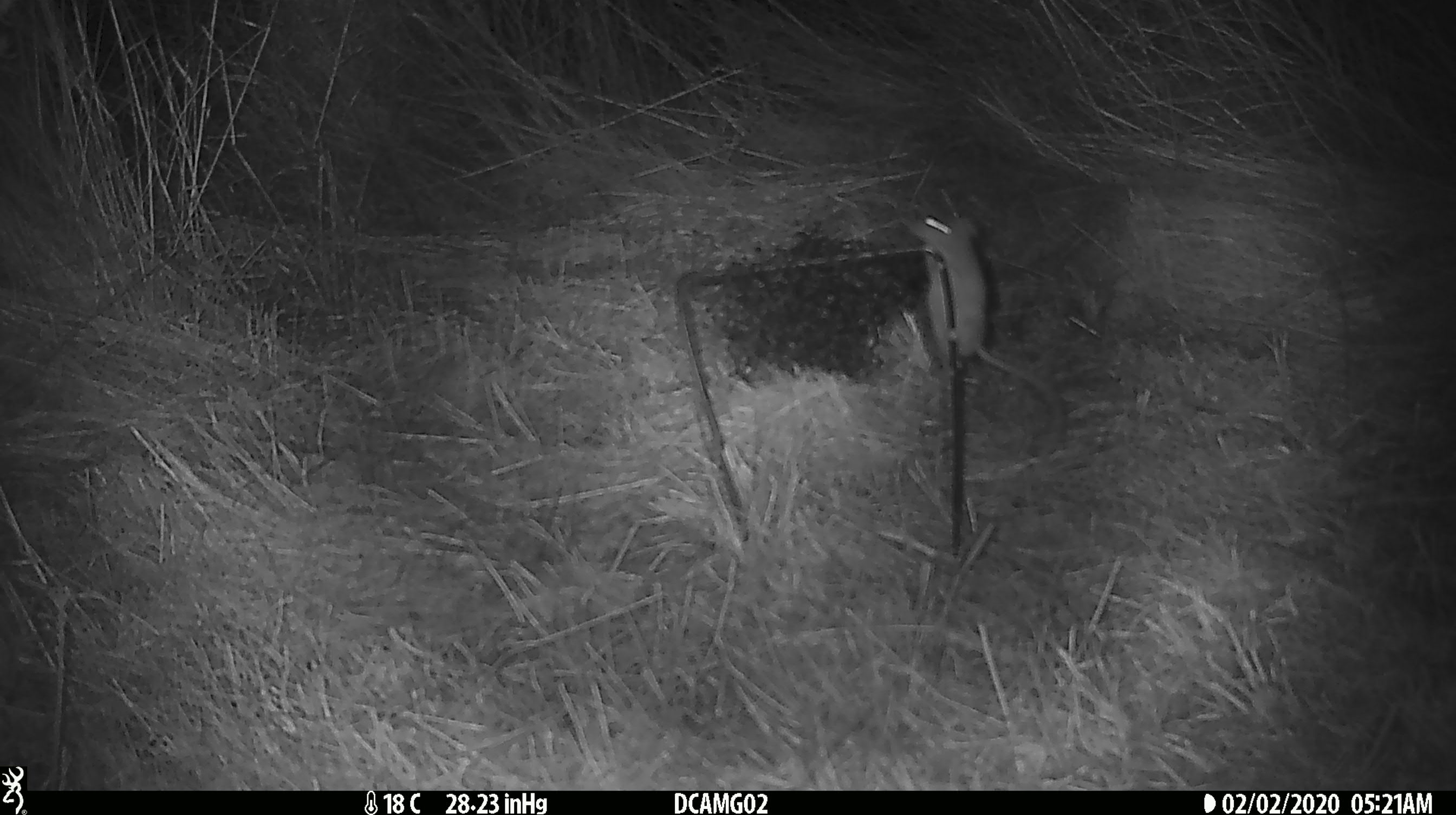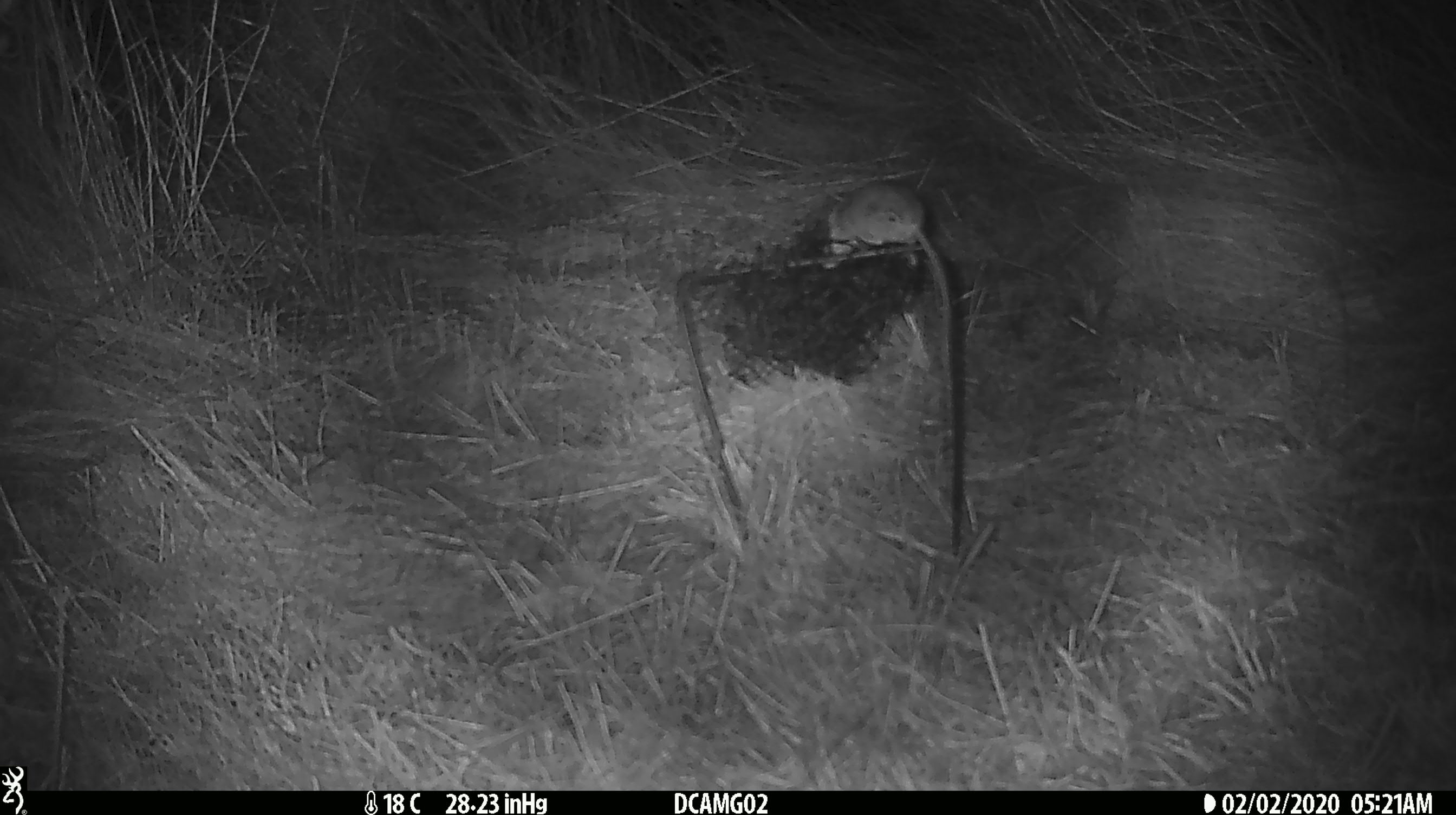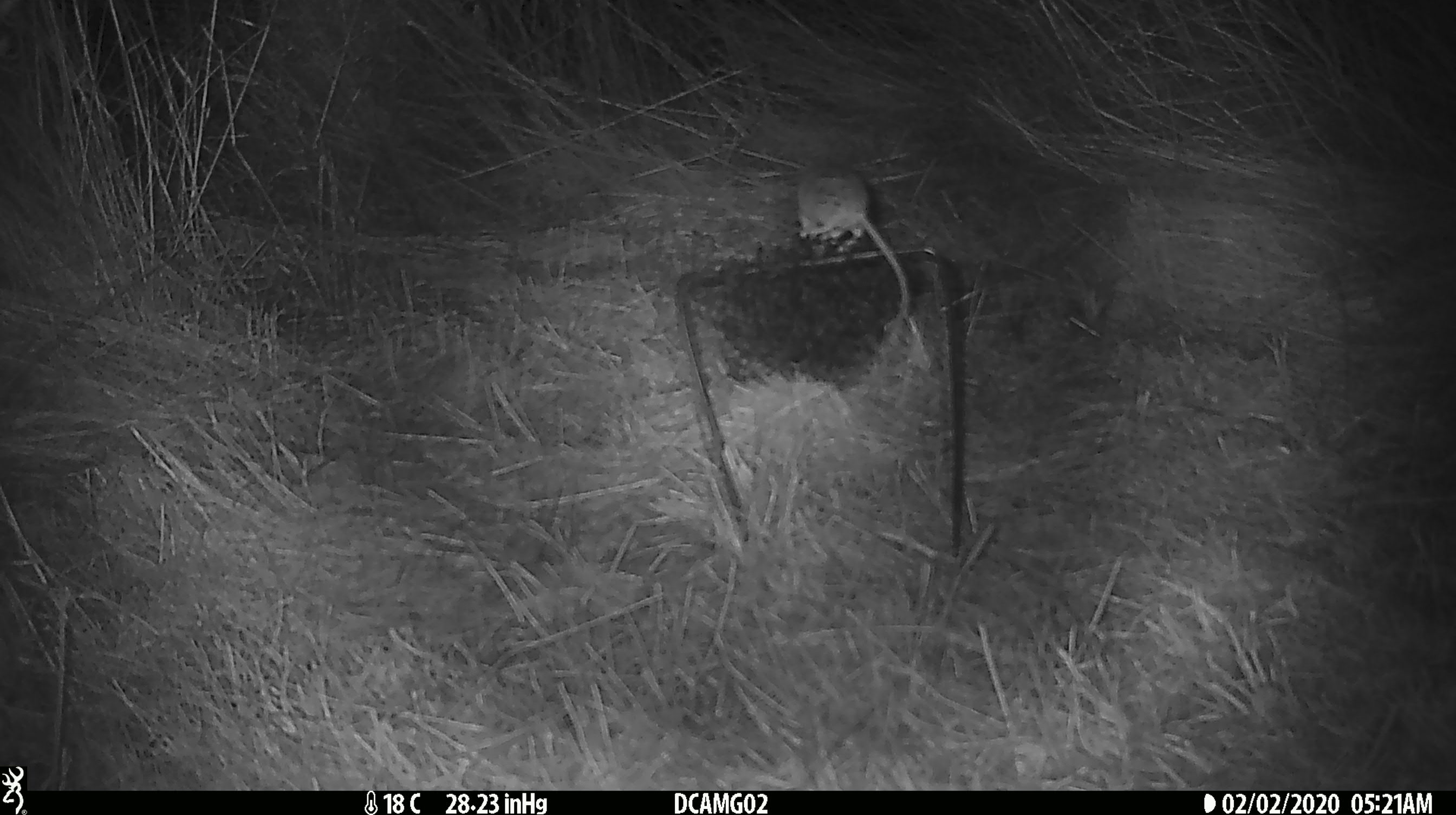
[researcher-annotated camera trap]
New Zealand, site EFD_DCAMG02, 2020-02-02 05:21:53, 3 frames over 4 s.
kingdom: Animalia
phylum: Chordata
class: Mammalia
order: Rodentia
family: Muridae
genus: Mus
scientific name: Mus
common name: mouse